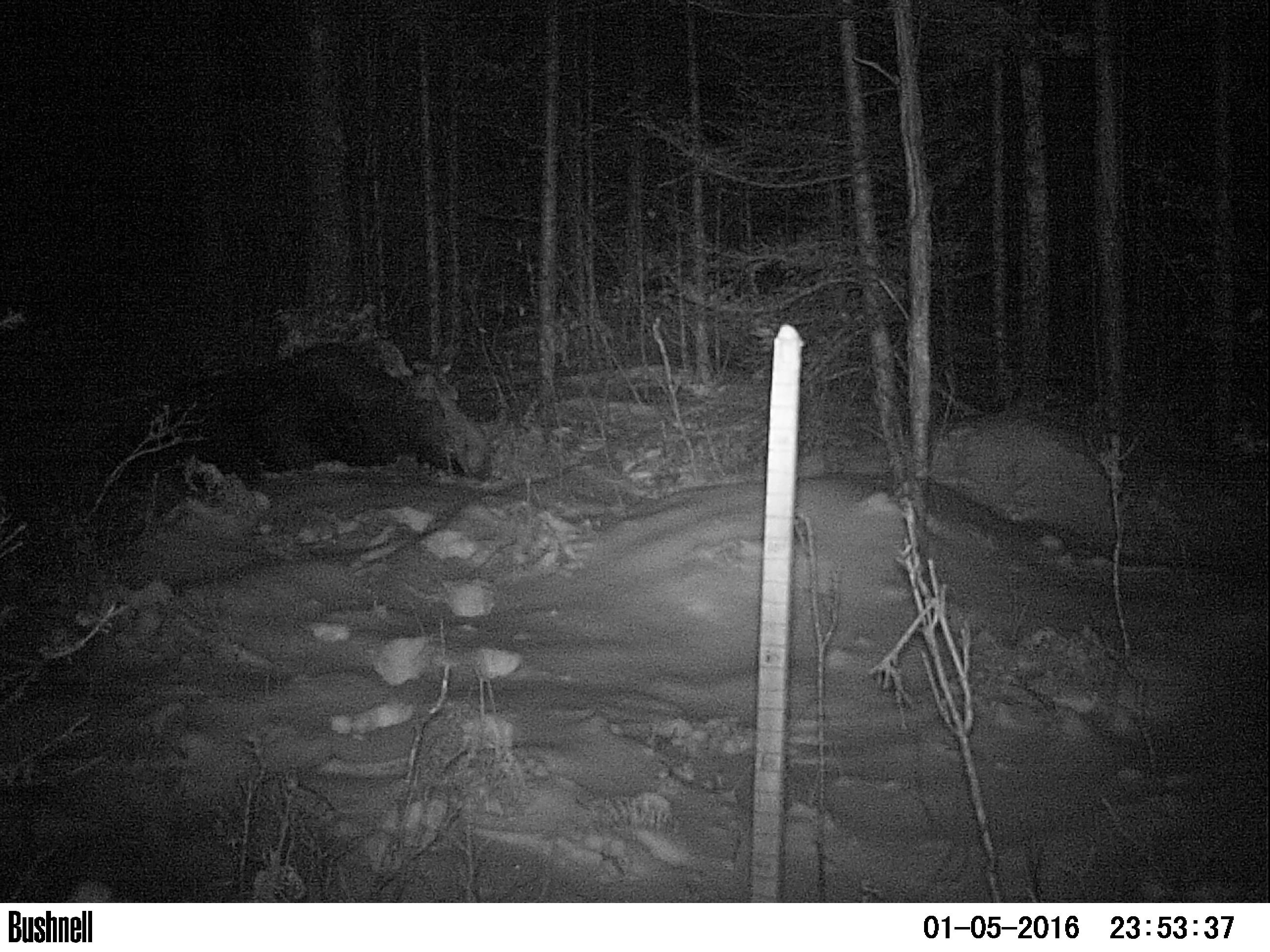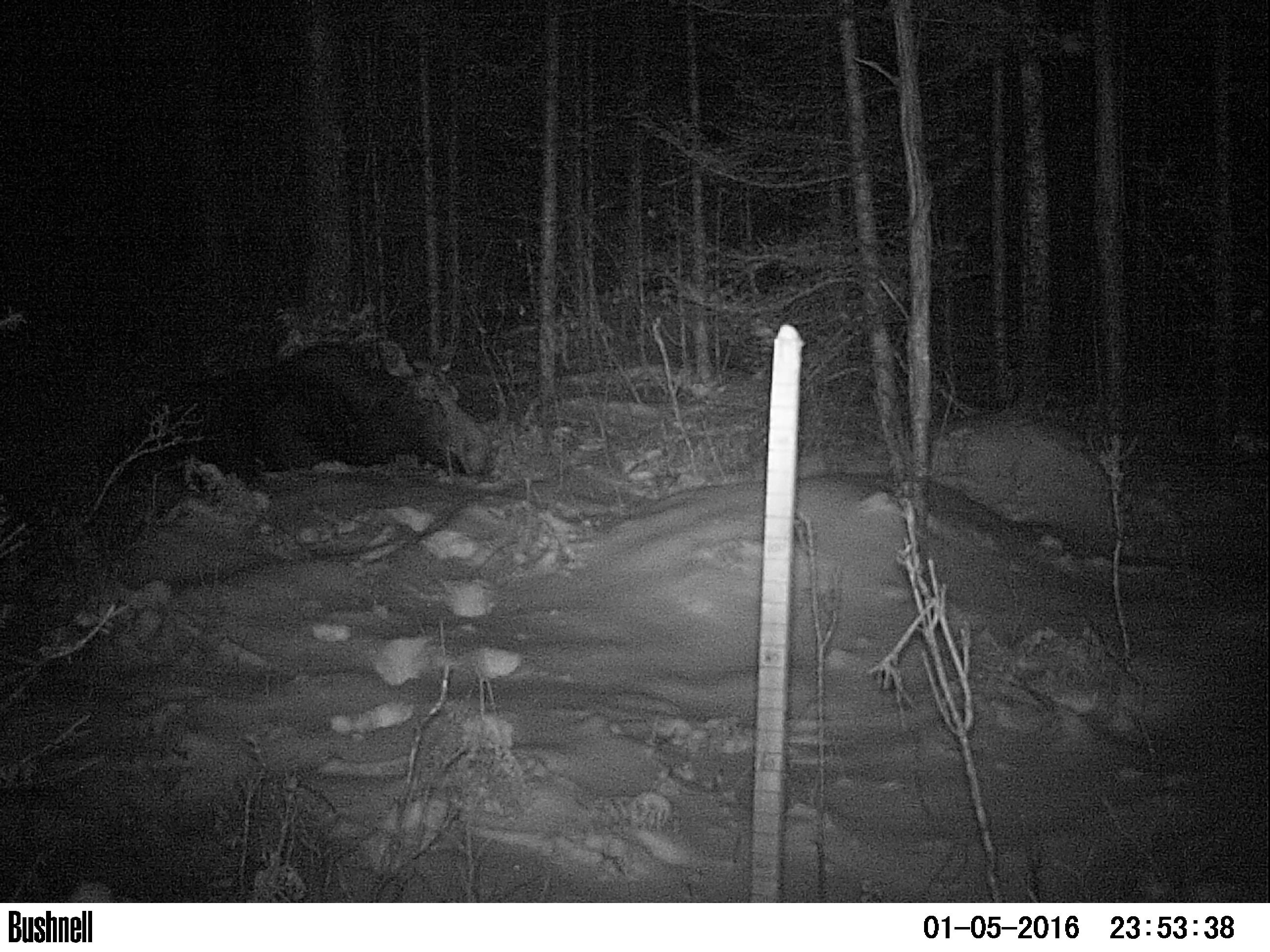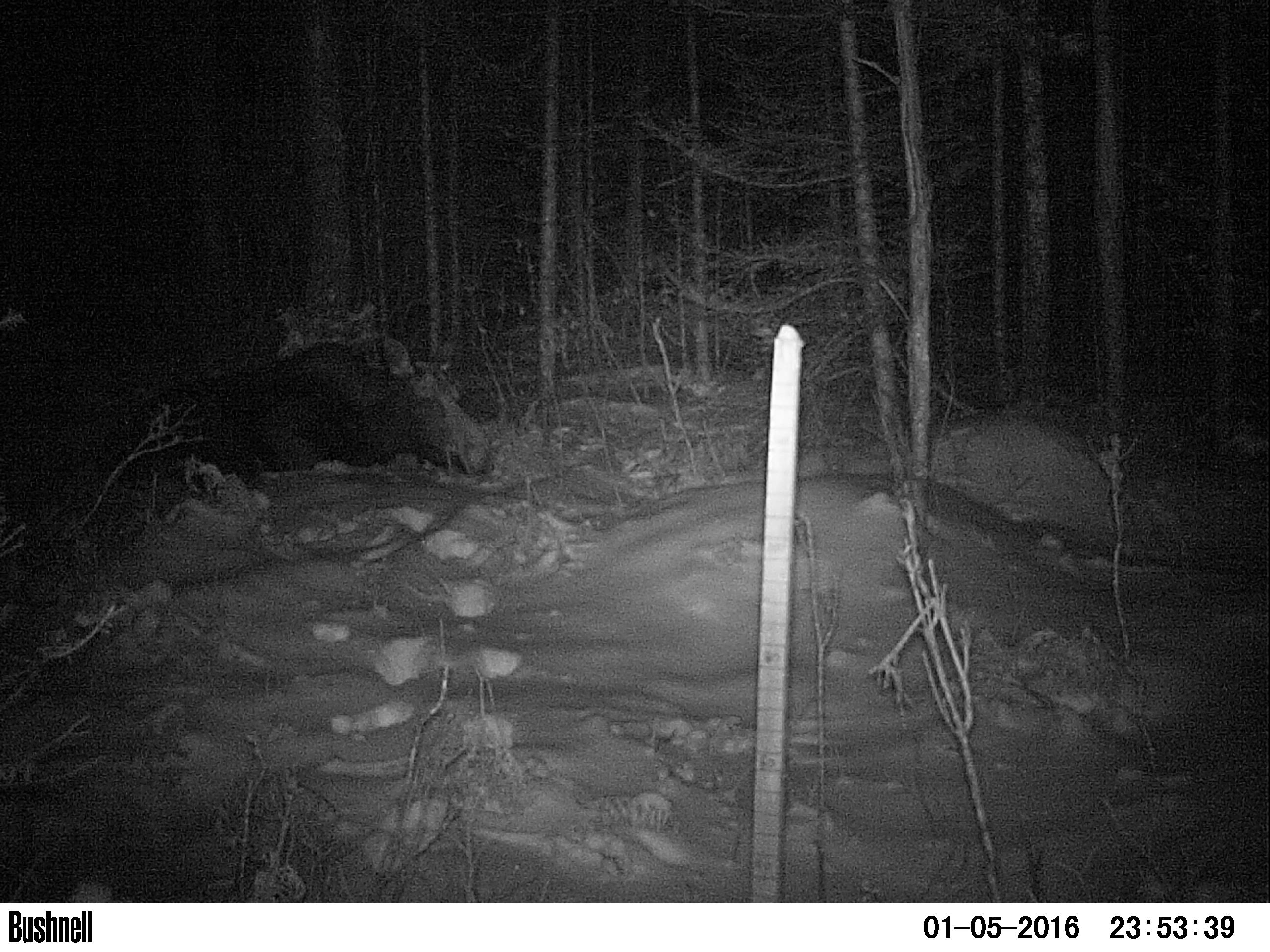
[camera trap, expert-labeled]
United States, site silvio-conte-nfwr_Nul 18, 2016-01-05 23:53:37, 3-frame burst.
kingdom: Animalia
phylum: Chordata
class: Mammalia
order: Artiodactyla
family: Cervidae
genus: Alces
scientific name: Alces alces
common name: moose